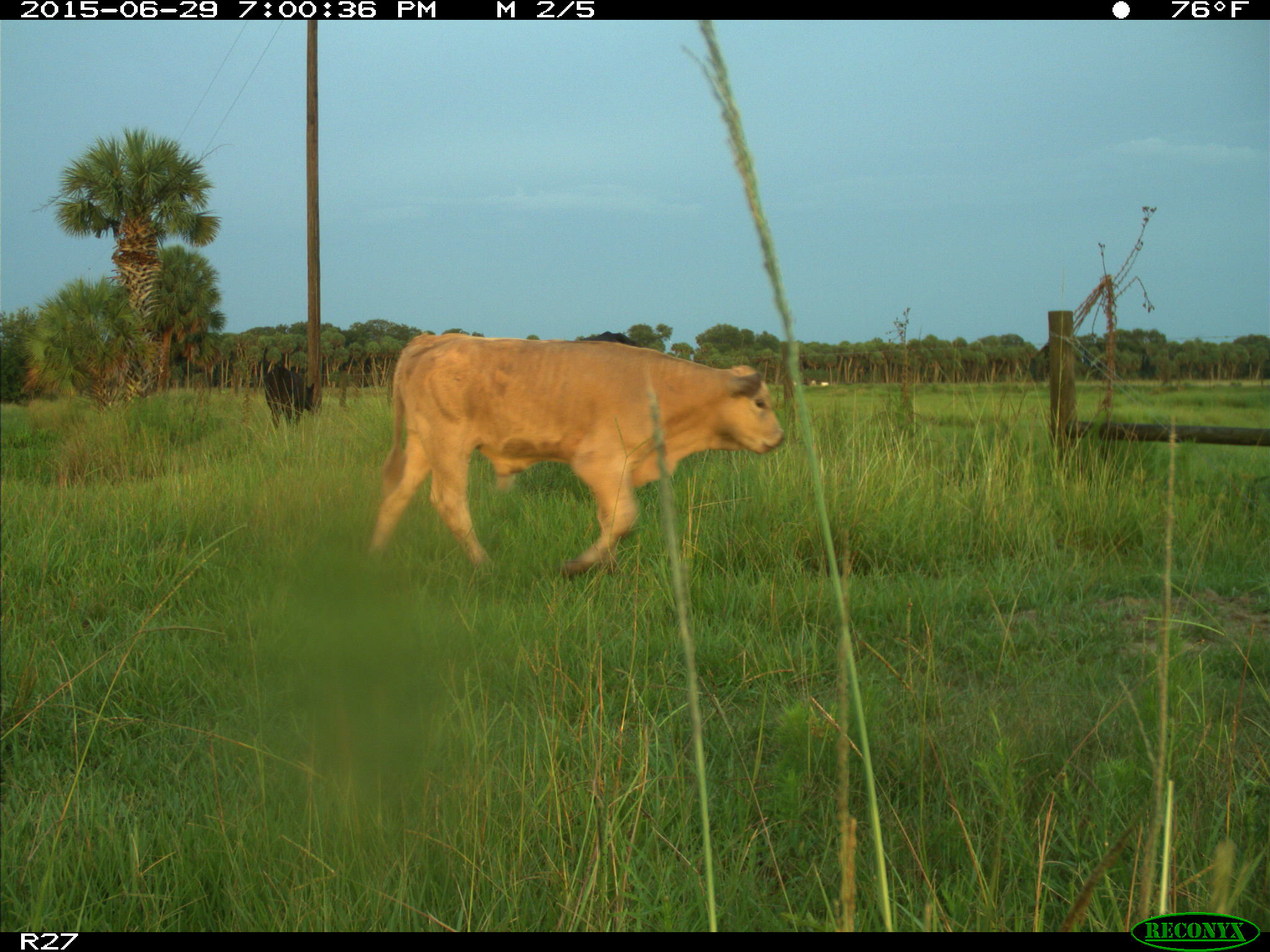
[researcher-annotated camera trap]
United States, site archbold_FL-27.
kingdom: Animalia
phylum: Chordata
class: Mammalia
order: Artiodactyla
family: Bovidae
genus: Bos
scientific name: Bos taurus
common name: domestic cow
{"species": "Bos taurus (domestic cow)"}